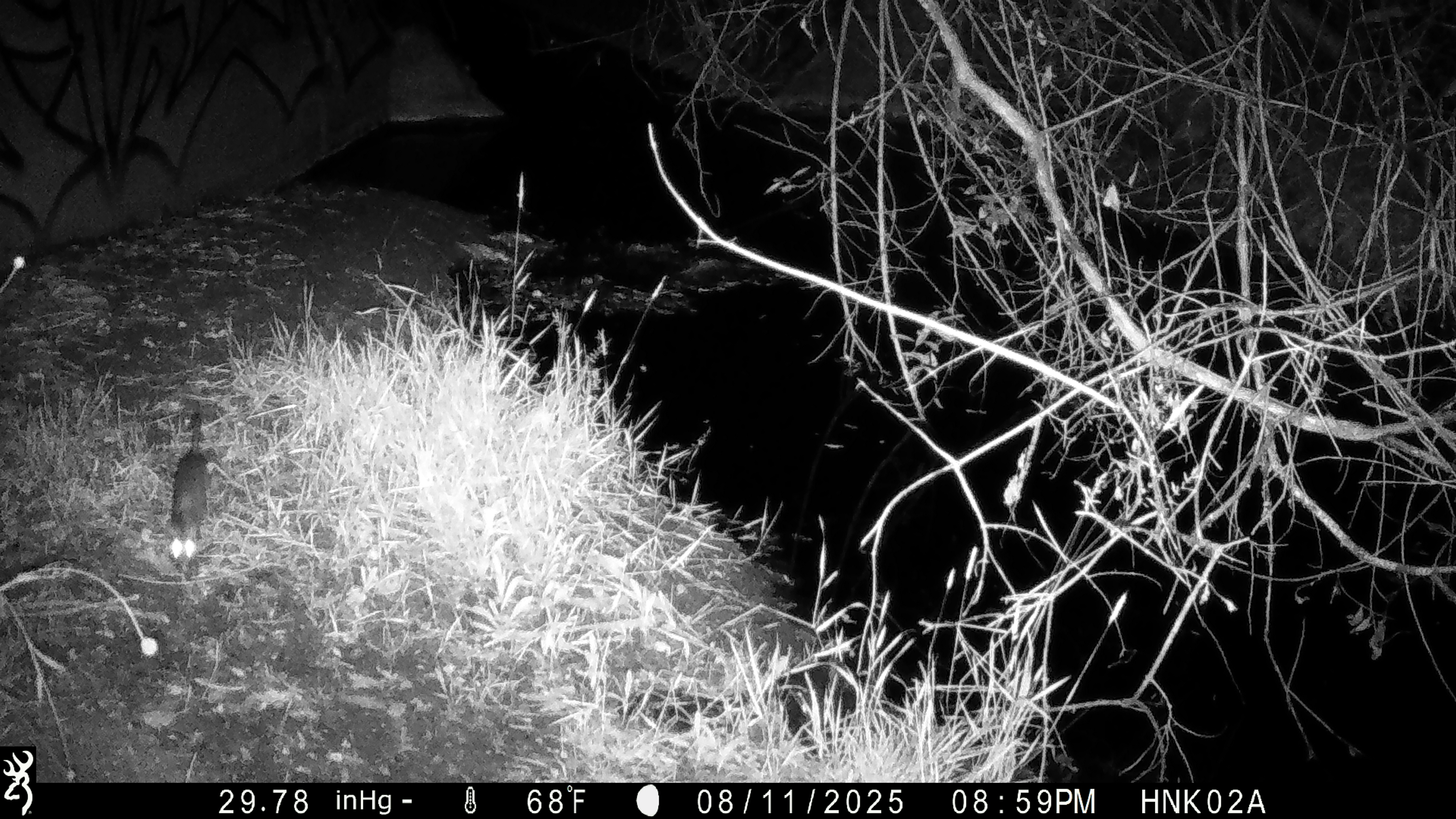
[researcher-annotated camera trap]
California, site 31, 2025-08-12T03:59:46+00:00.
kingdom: Animalia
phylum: Chordata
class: Mammalia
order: Rodentia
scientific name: Rodentia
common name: mouse or rat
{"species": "mouse or rat (Rodentia)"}